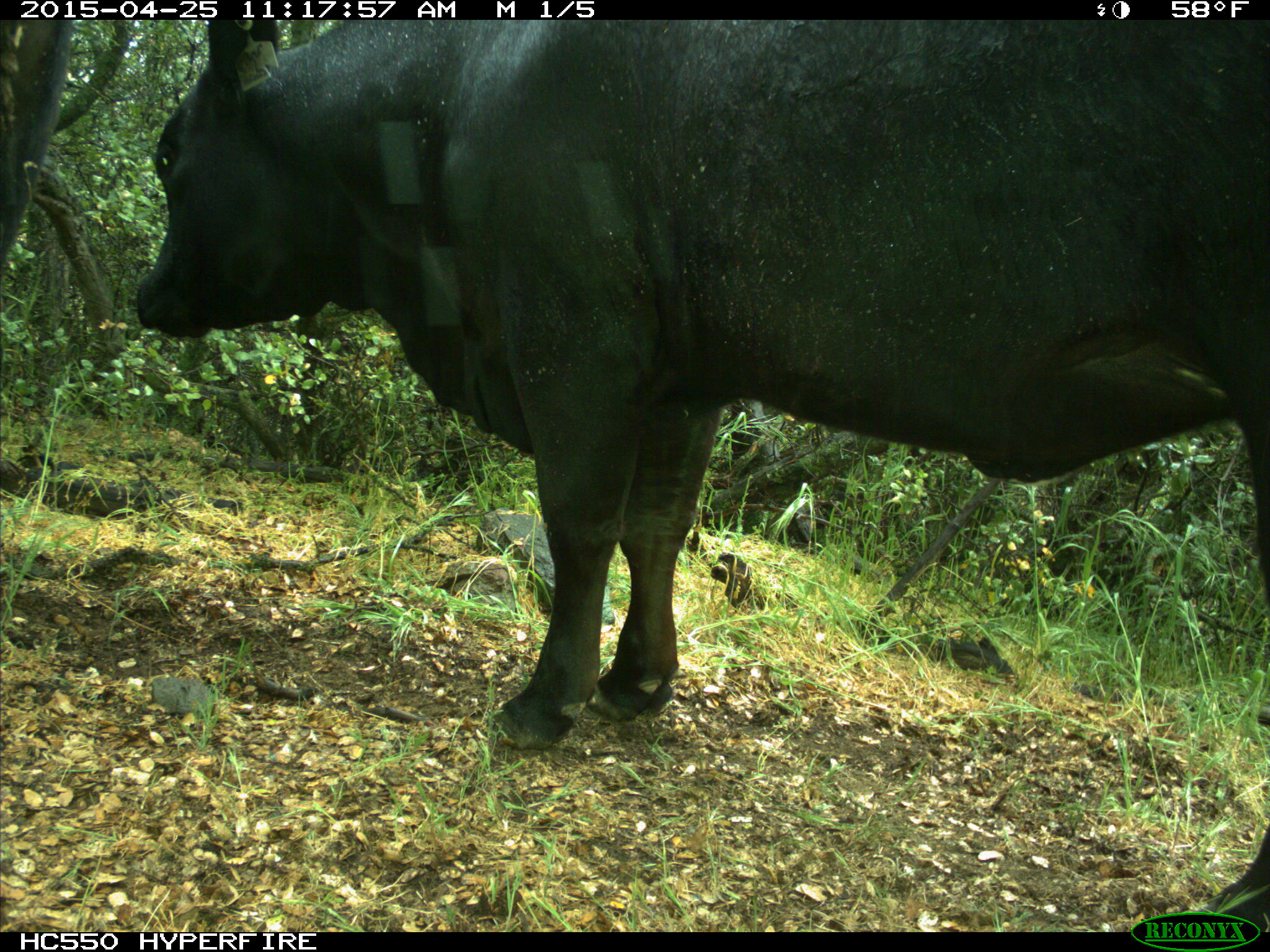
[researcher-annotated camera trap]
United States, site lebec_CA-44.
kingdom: Animalia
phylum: Chordata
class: Mammalia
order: Artiodactyla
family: Suidae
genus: Sus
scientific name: Sus scrofa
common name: wild boar